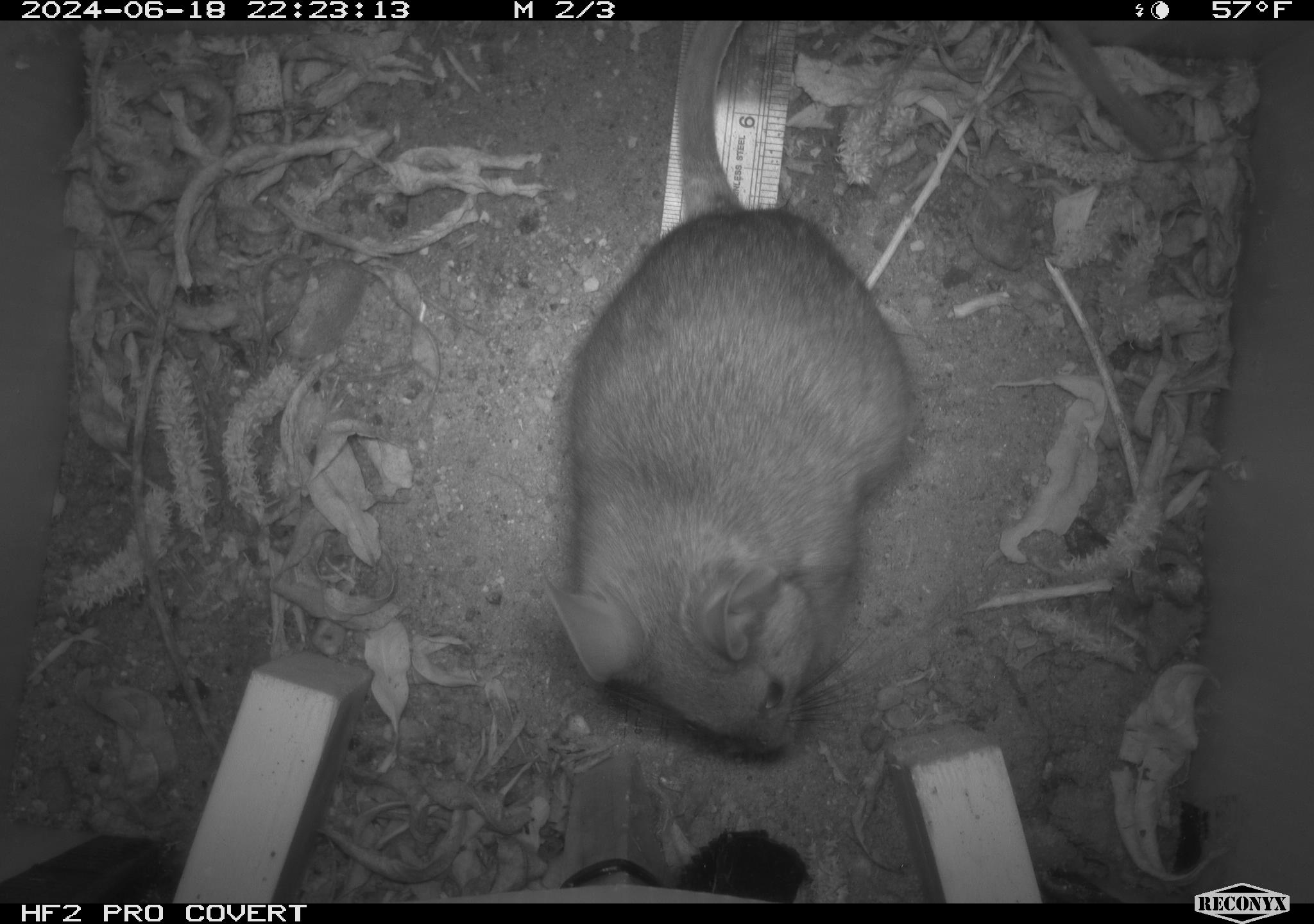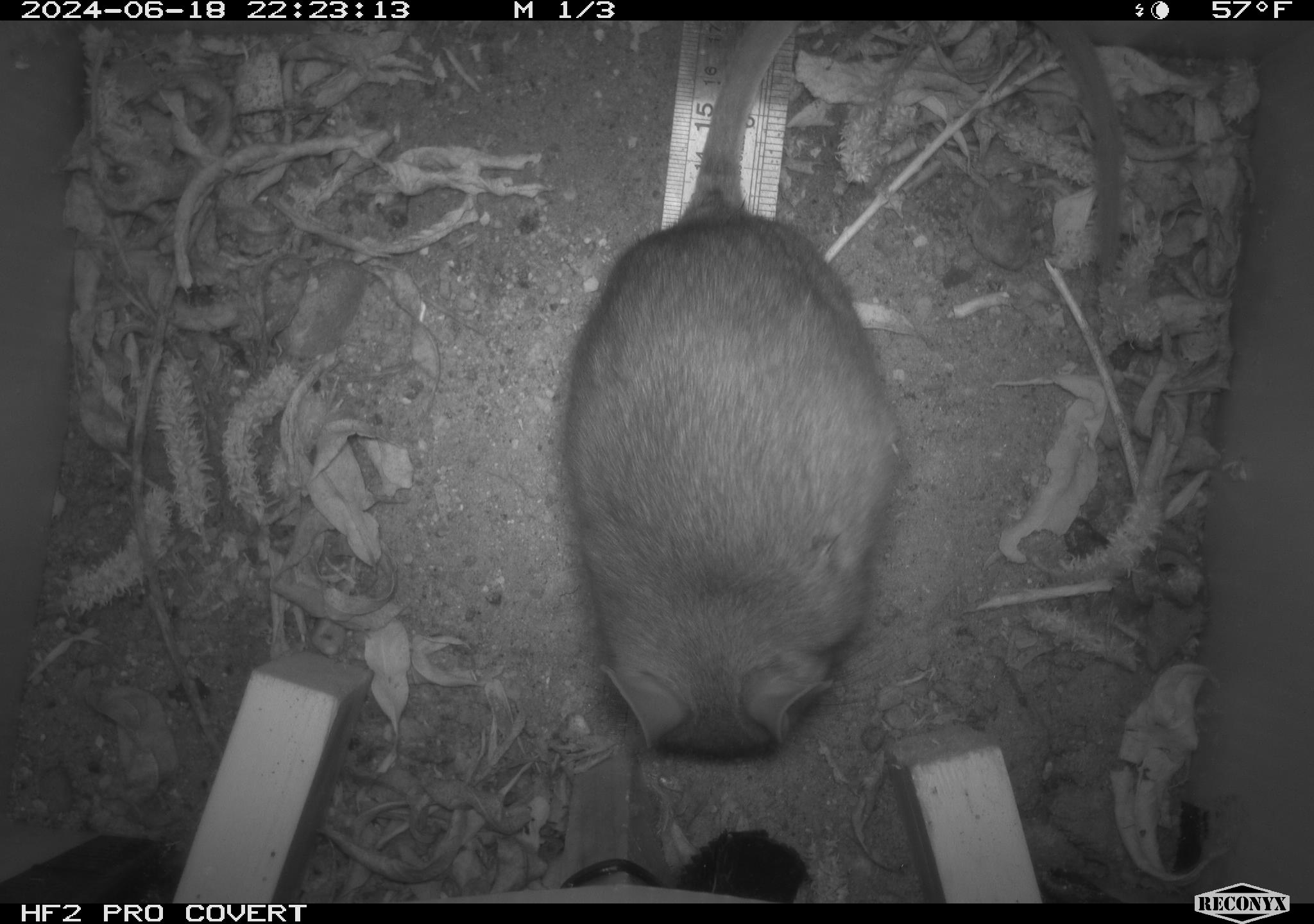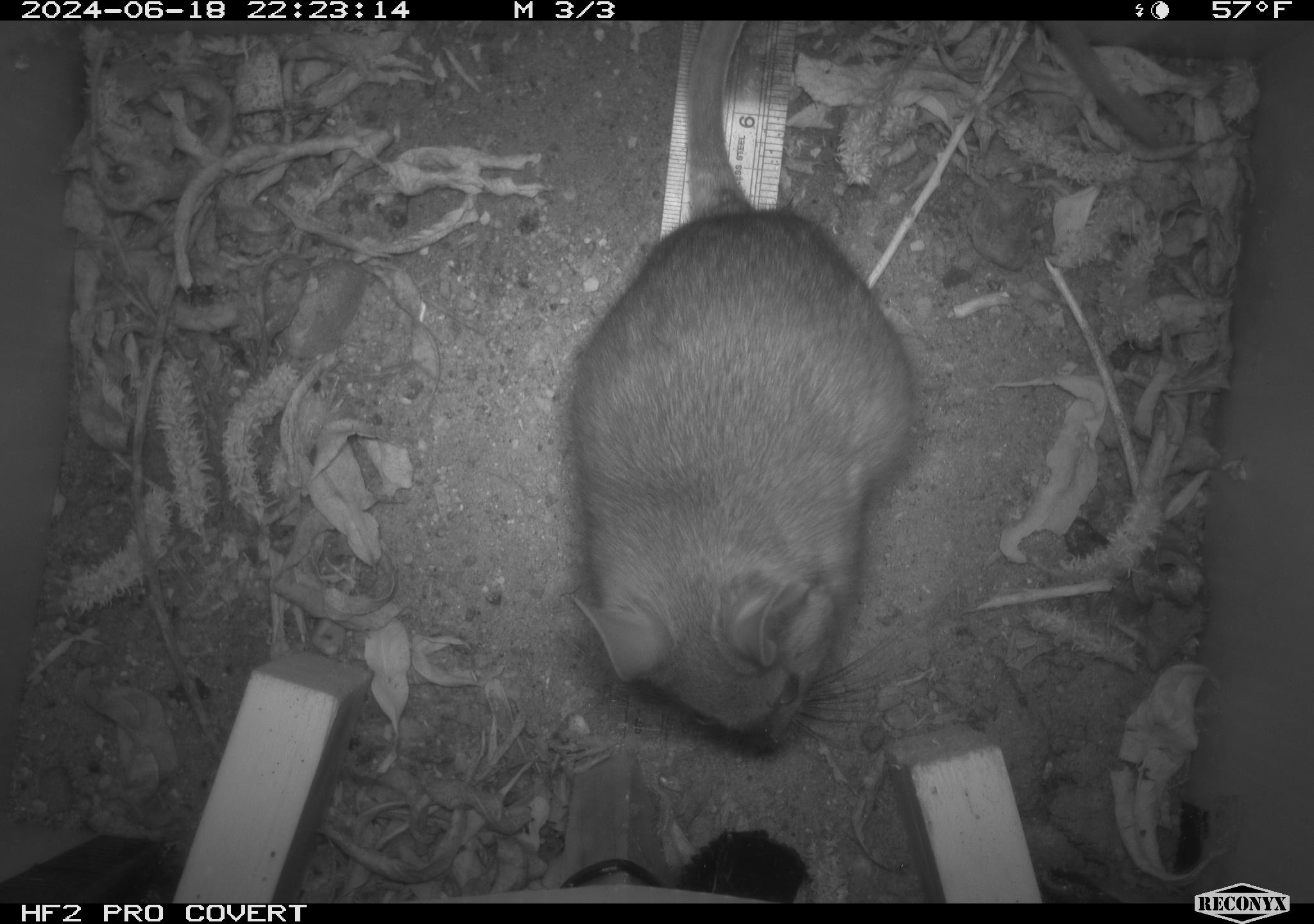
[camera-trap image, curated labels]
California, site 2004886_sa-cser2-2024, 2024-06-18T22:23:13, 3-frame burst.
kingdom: Animalia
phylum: Chordata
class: Mammalia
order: Rodentia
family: Muridae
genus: Rattus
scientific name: Rattus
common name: rat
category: rattus species